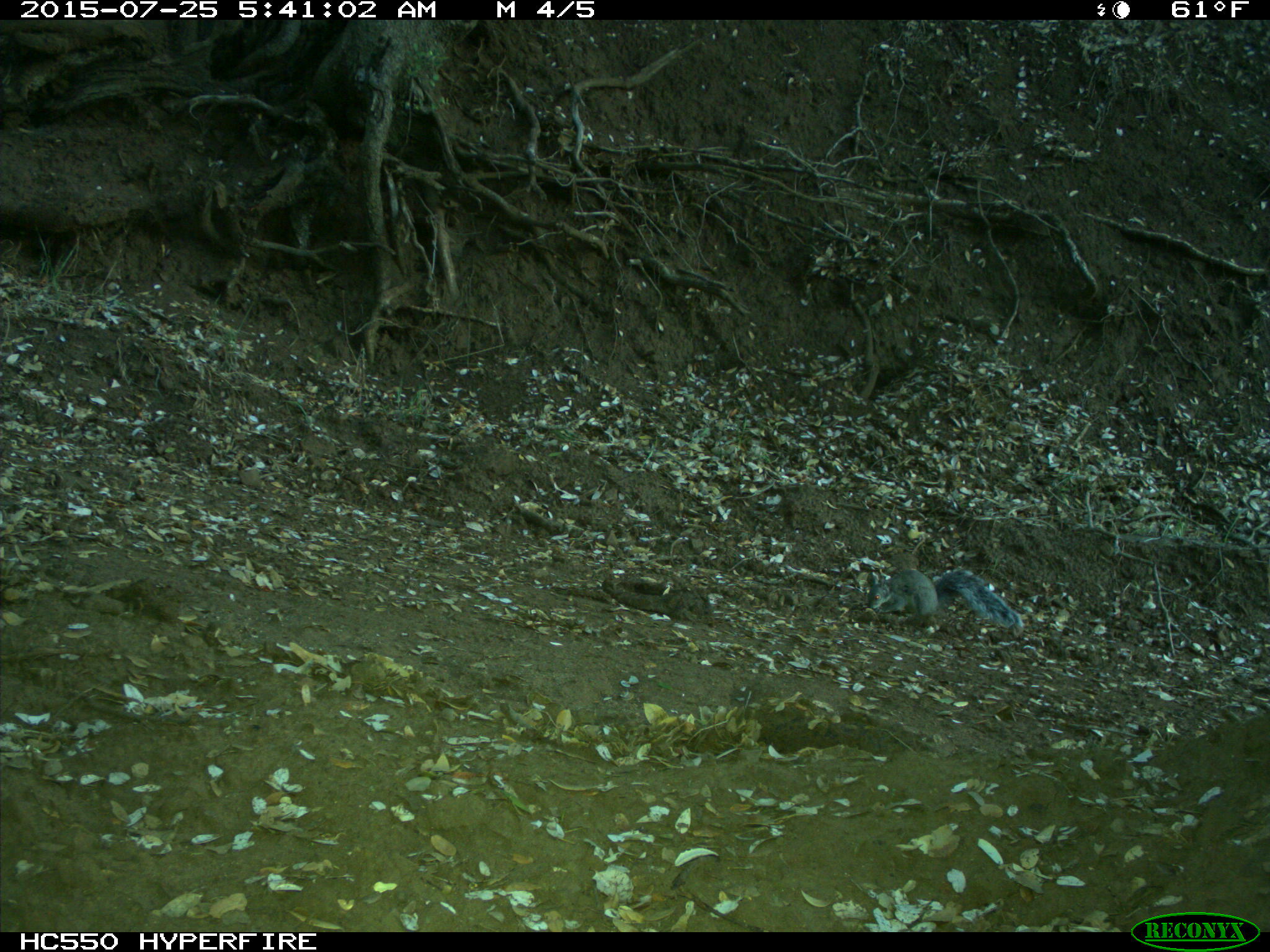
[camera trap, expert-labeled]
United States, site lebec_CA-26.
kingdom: Animalia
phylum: Chordata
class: Mammalia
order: Rodentia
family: Sciuridae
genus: Sciurus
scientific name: Sciurus carolinensis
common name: eastern gray squirrel